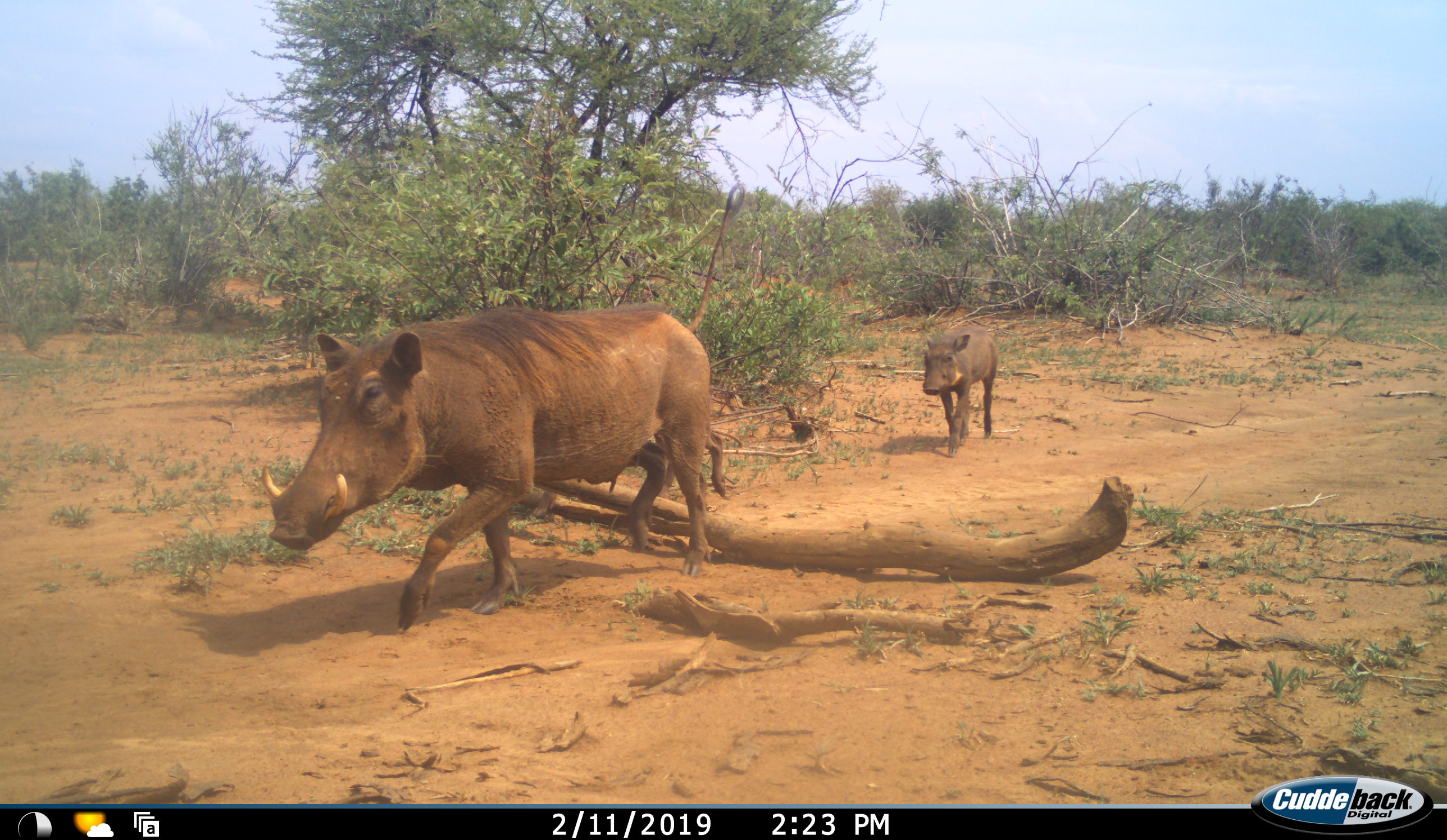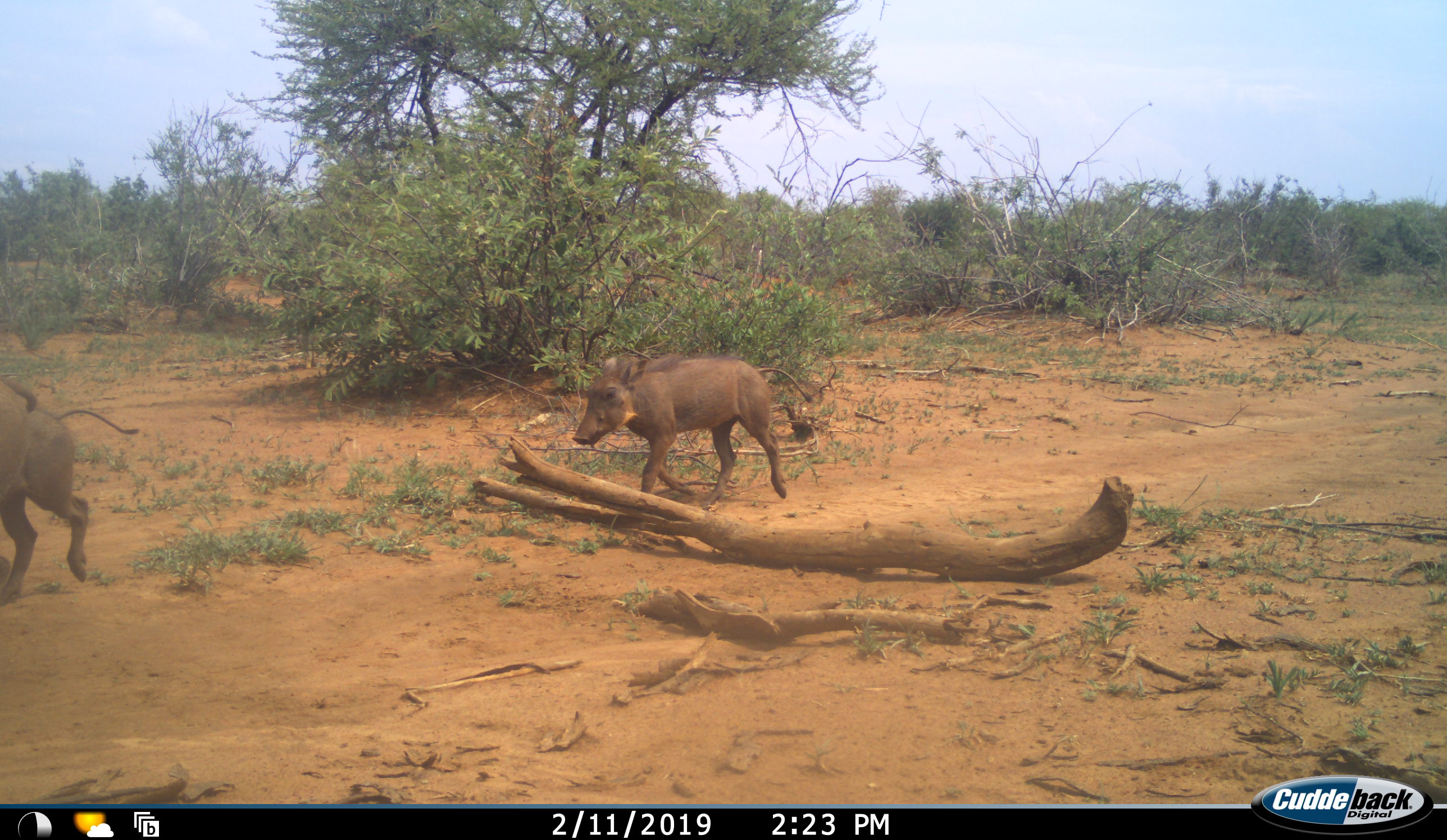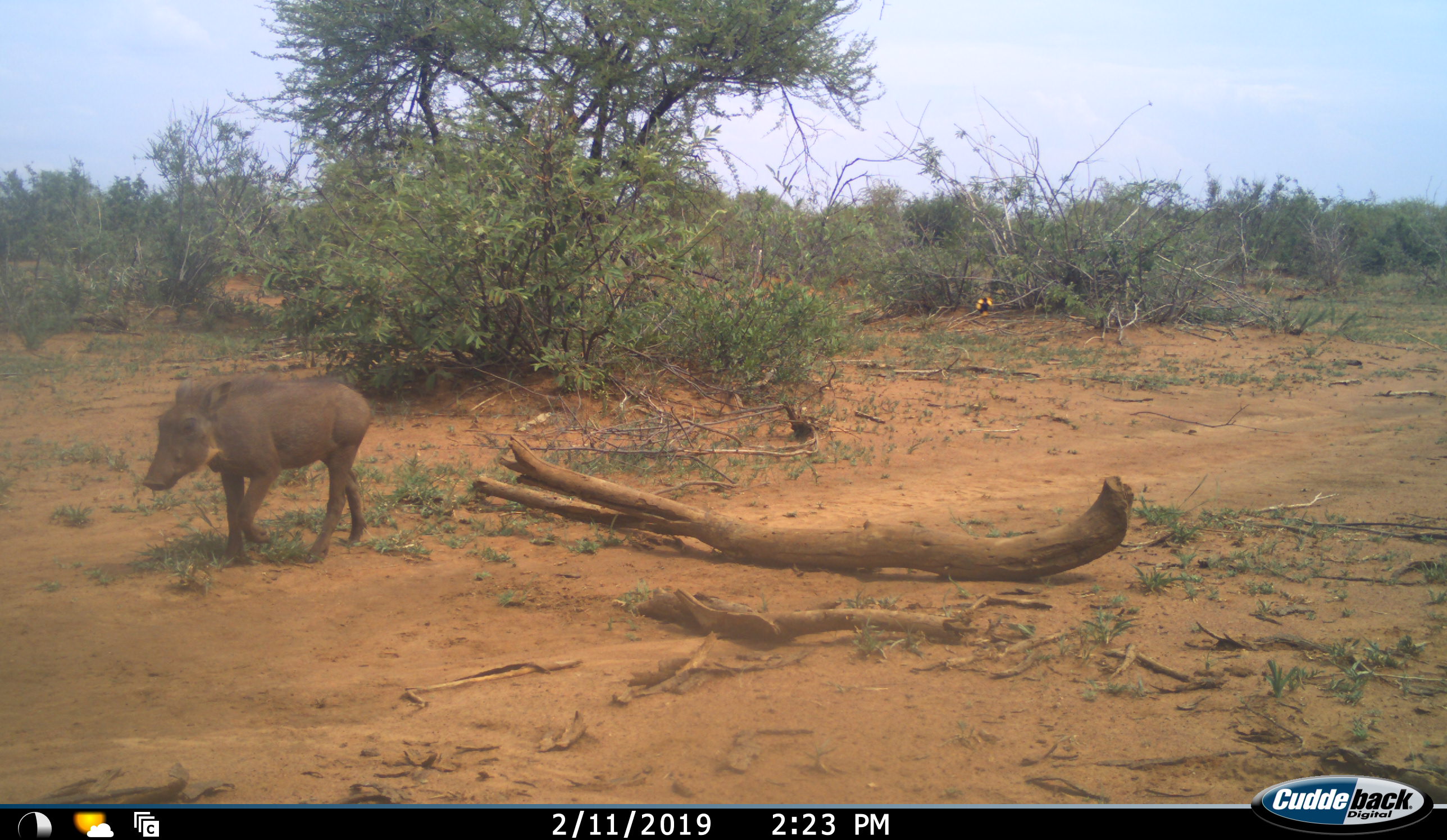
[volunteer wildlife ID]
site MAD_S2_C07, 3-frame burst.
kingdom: Animalia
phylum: Chordata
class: Mammalia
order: Artiodactyla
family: Suidae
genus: Phacochoerus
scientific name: Phacochoerus africanus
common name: warthog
Warthog (Phacochoerus africanus), count 2. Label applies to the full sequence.